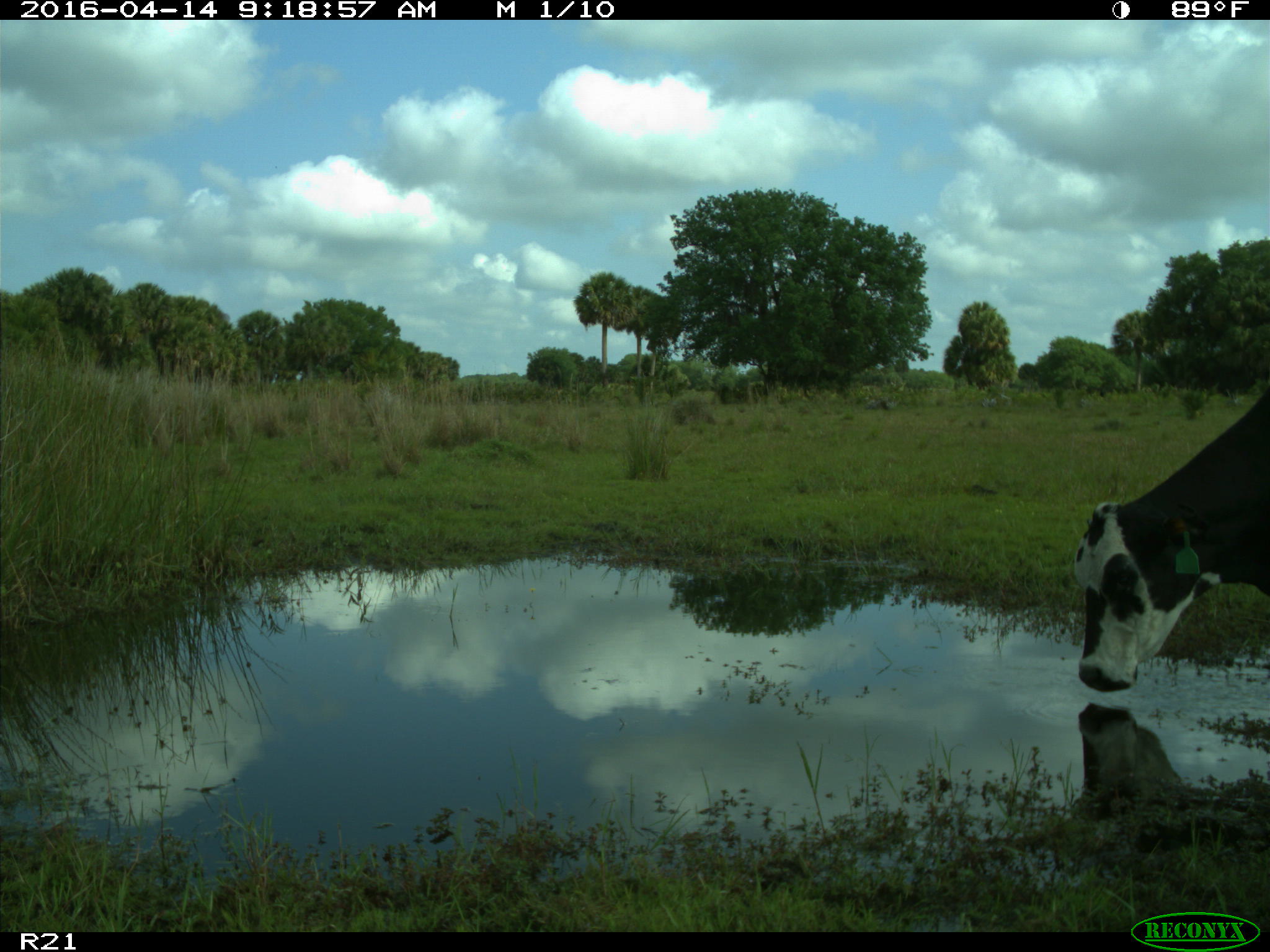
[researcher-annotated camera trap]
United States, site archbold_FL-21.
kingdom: Animalia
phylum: Chordata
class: Mammalia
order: Artiodactyla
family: Bovidae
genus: Bos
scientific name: Bos taurus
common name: domestic cow